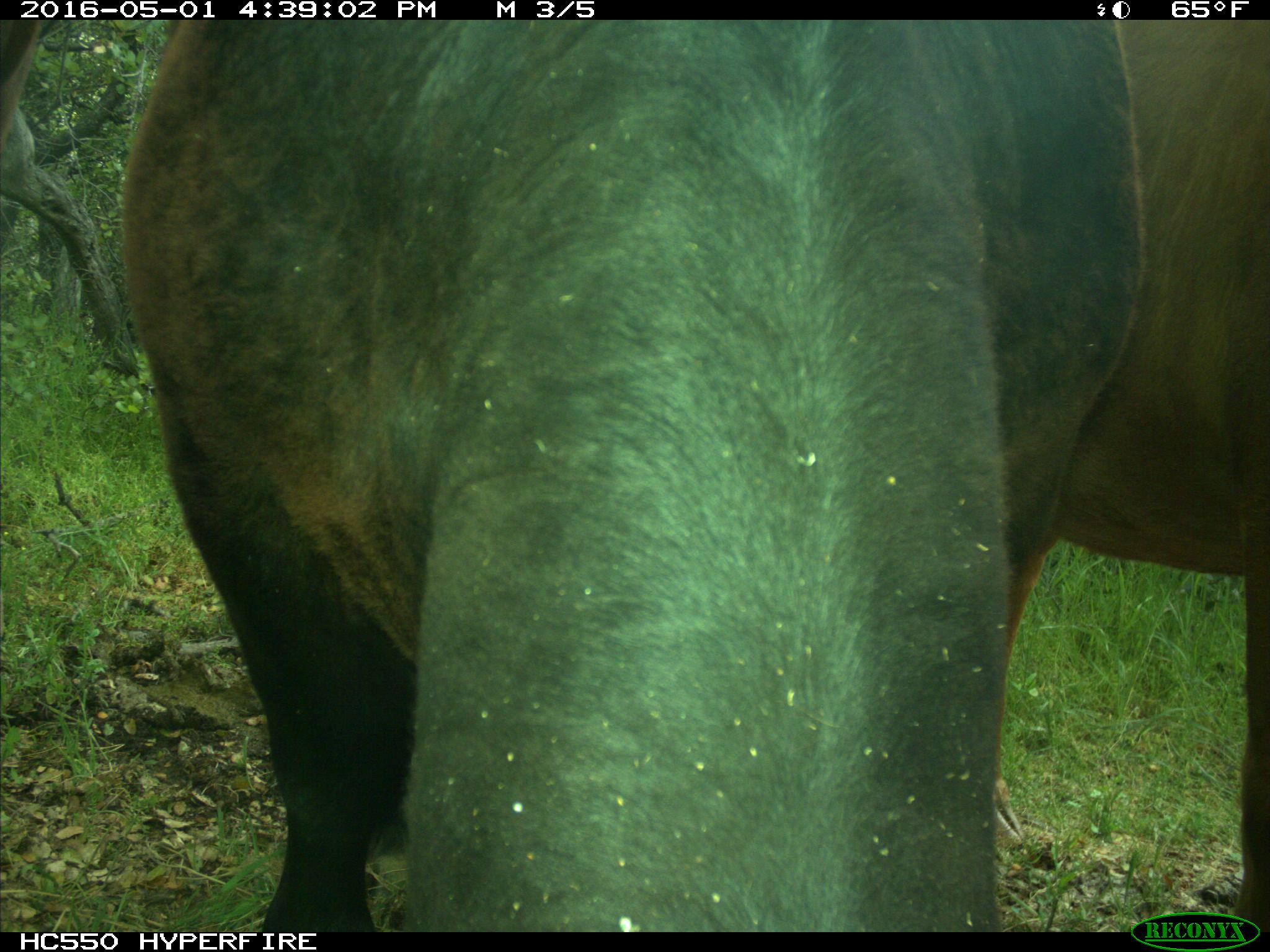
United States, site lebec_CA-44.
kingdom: Animalia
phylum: Chordata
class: Mammalia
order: Artiodactyla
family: Bovidae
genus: Bos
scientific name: Bos taurus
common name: domestic cow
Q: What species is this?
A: Bos taurus (domestic cow).